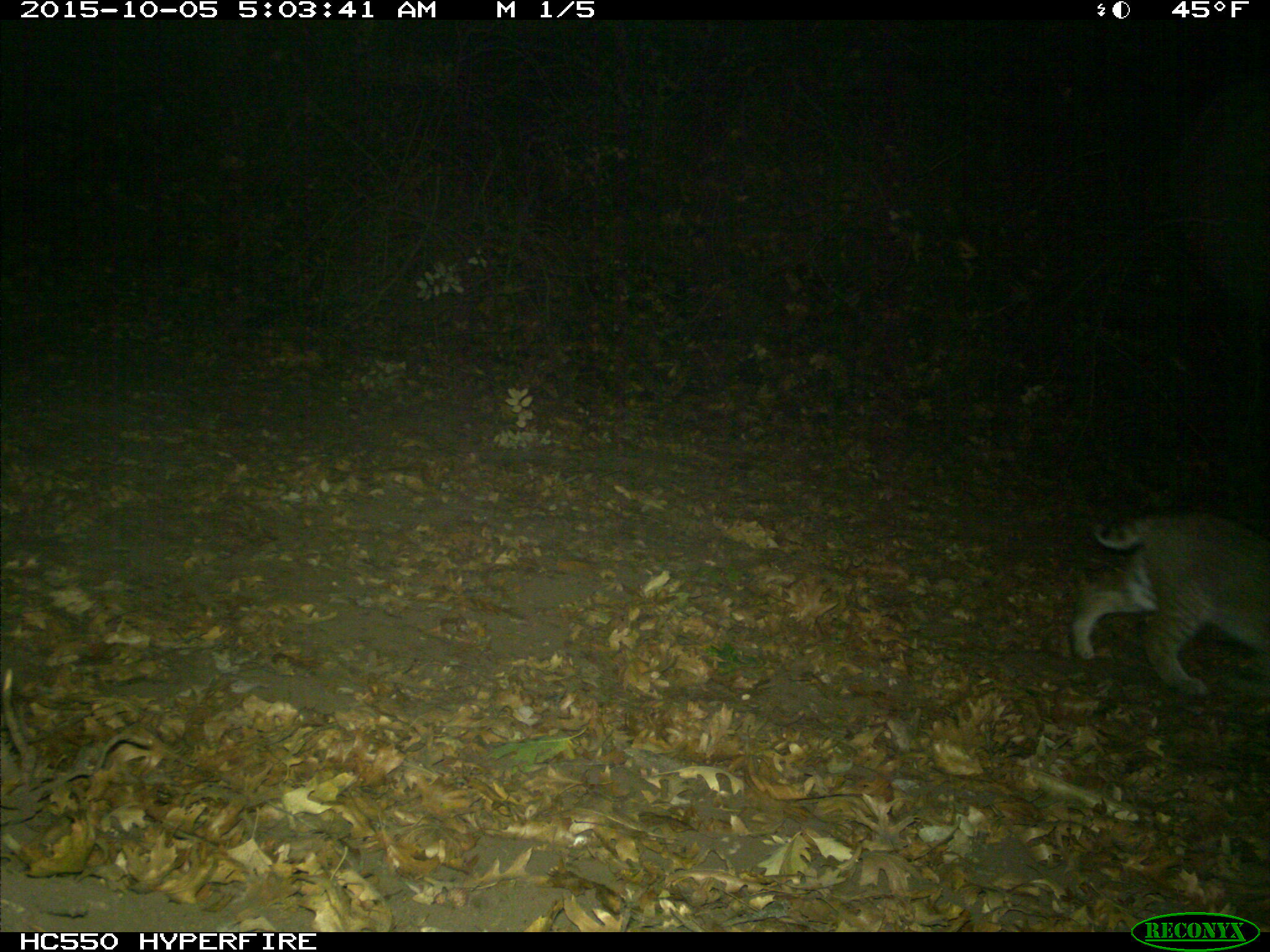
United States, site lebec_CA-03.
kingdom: Animalia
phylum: Chordata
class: Mammalia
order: Carnivora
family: Felidae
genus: Lynx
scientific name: Lynx rufus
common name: bobcat